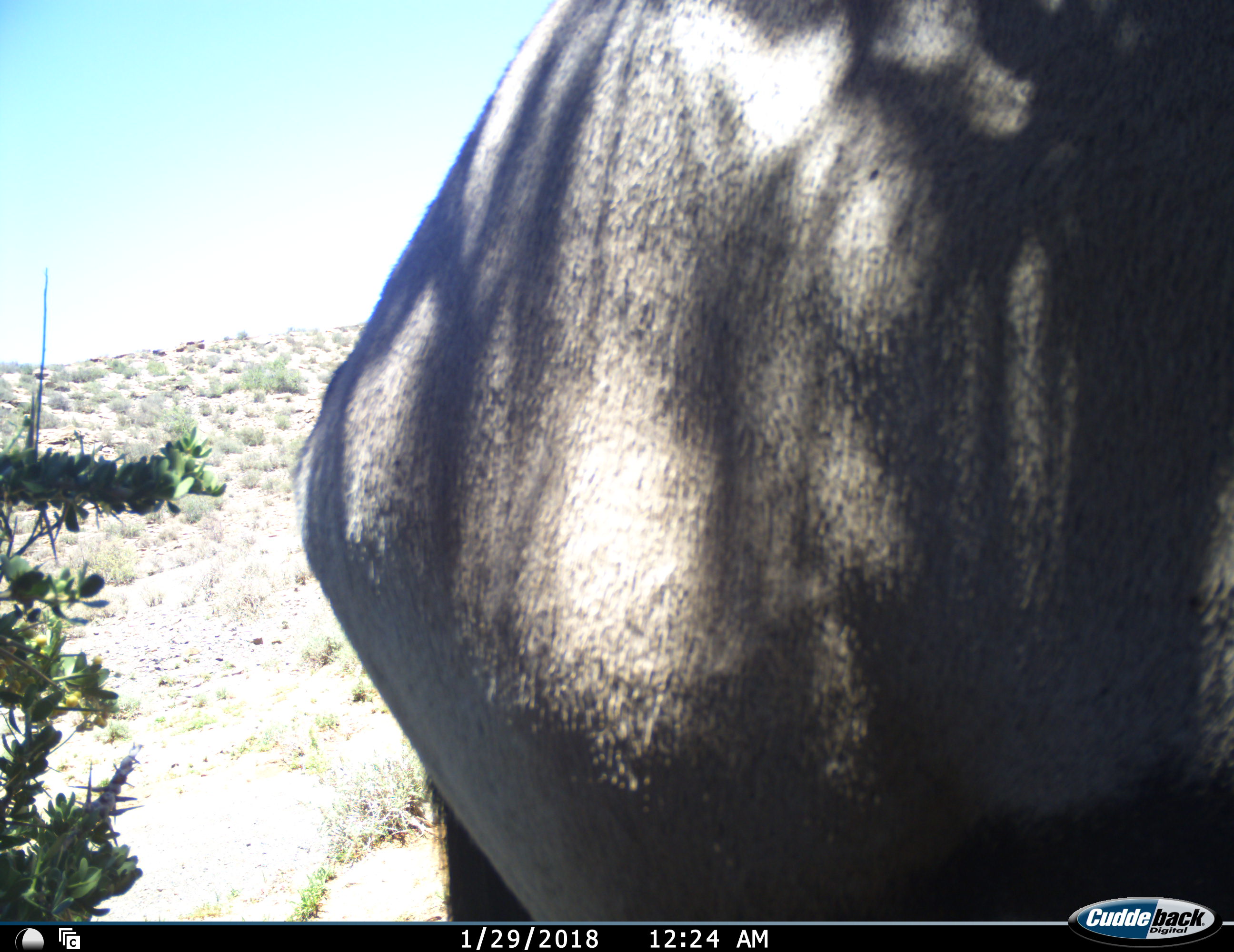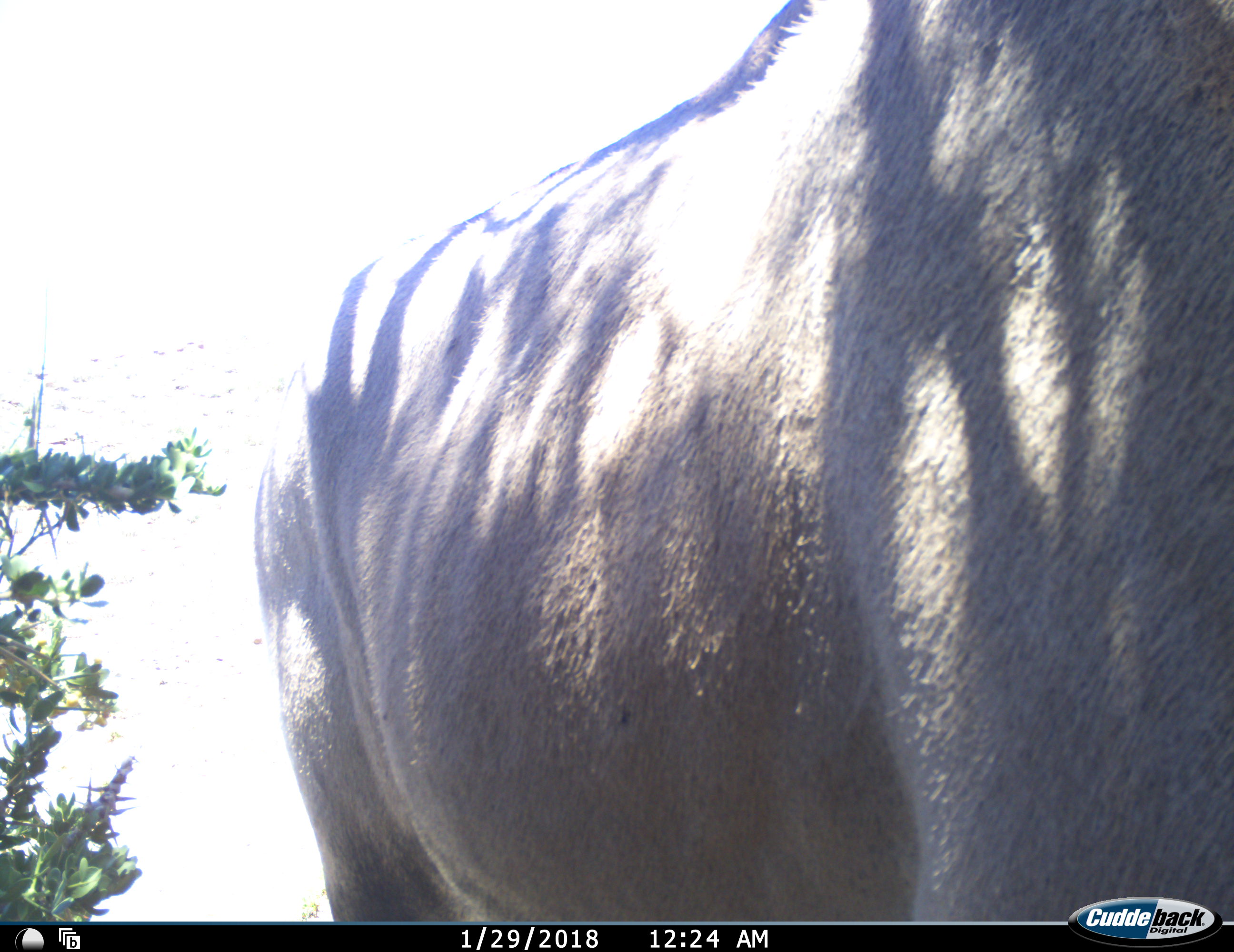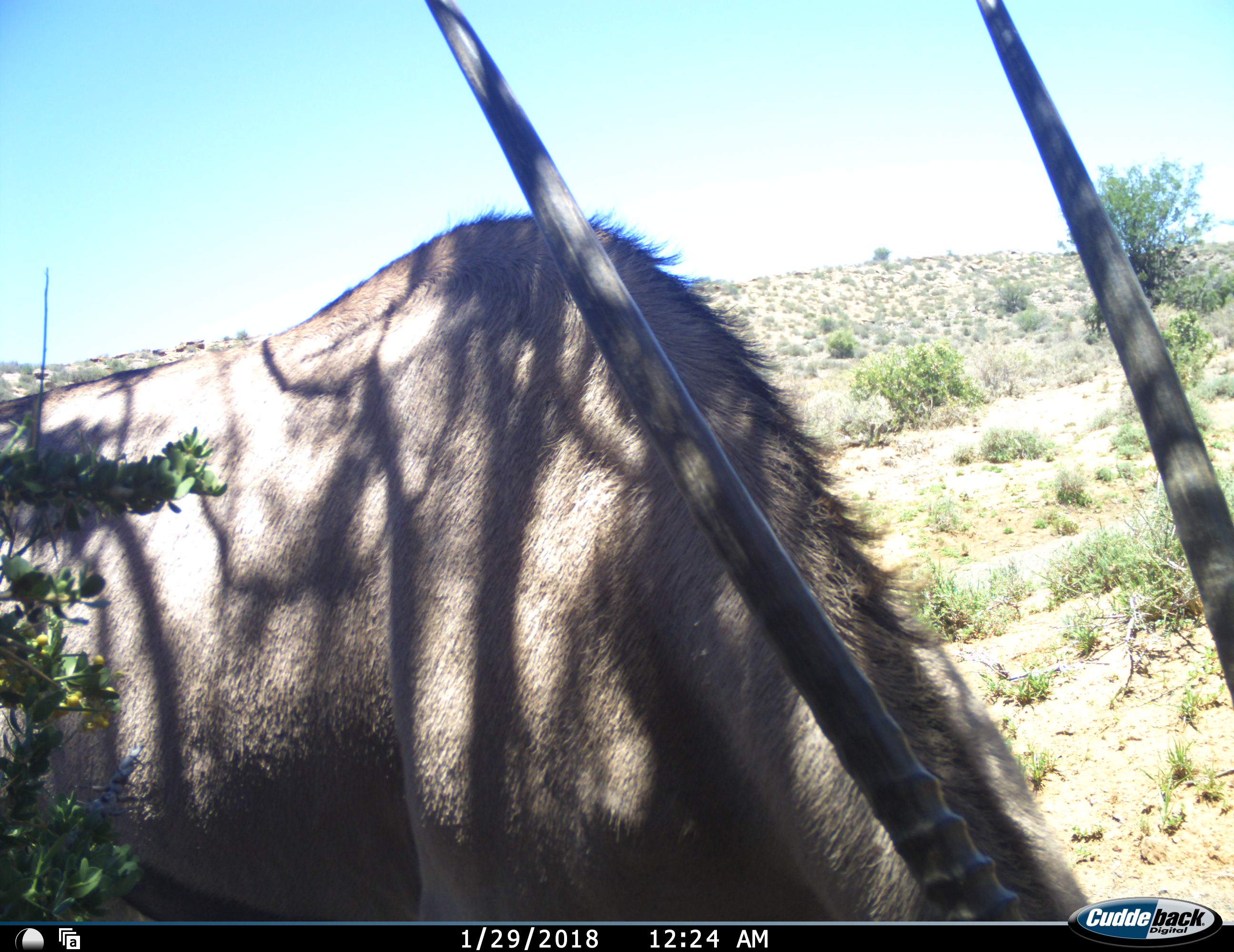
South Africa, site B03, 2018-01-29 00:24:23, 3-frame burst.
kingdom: Animalia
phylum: Chordata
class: Mammalia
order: Artiodactyla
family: Bovidae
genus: Oryx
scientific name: Oryx gazella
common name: gemsbok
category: gemsbokoryx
Gemsbokoryx (gemsbok) (Oryx gazella), count 1. Behavior (volunteer vote fractions): standing 56%, resting 0%, moving 11%, interacting 0%. Young present (vote fraction): 11%. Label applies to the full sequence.